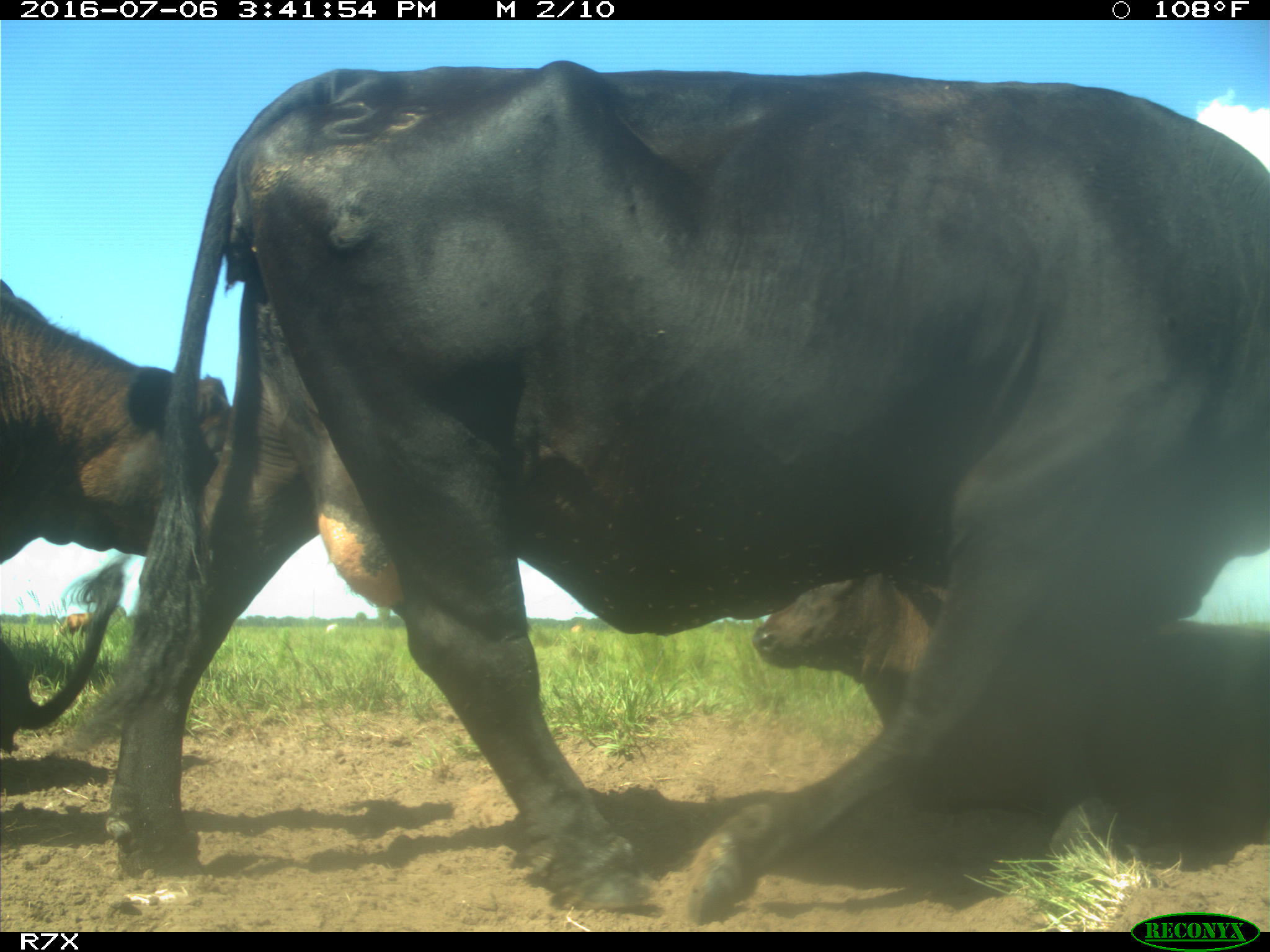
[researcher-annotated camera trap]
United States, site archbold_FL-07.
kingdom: Animalia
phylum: Chordata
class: Mammalia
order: Artiodactyla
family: Bovidae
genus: Bos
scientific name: Bos taurus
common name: domestic cow